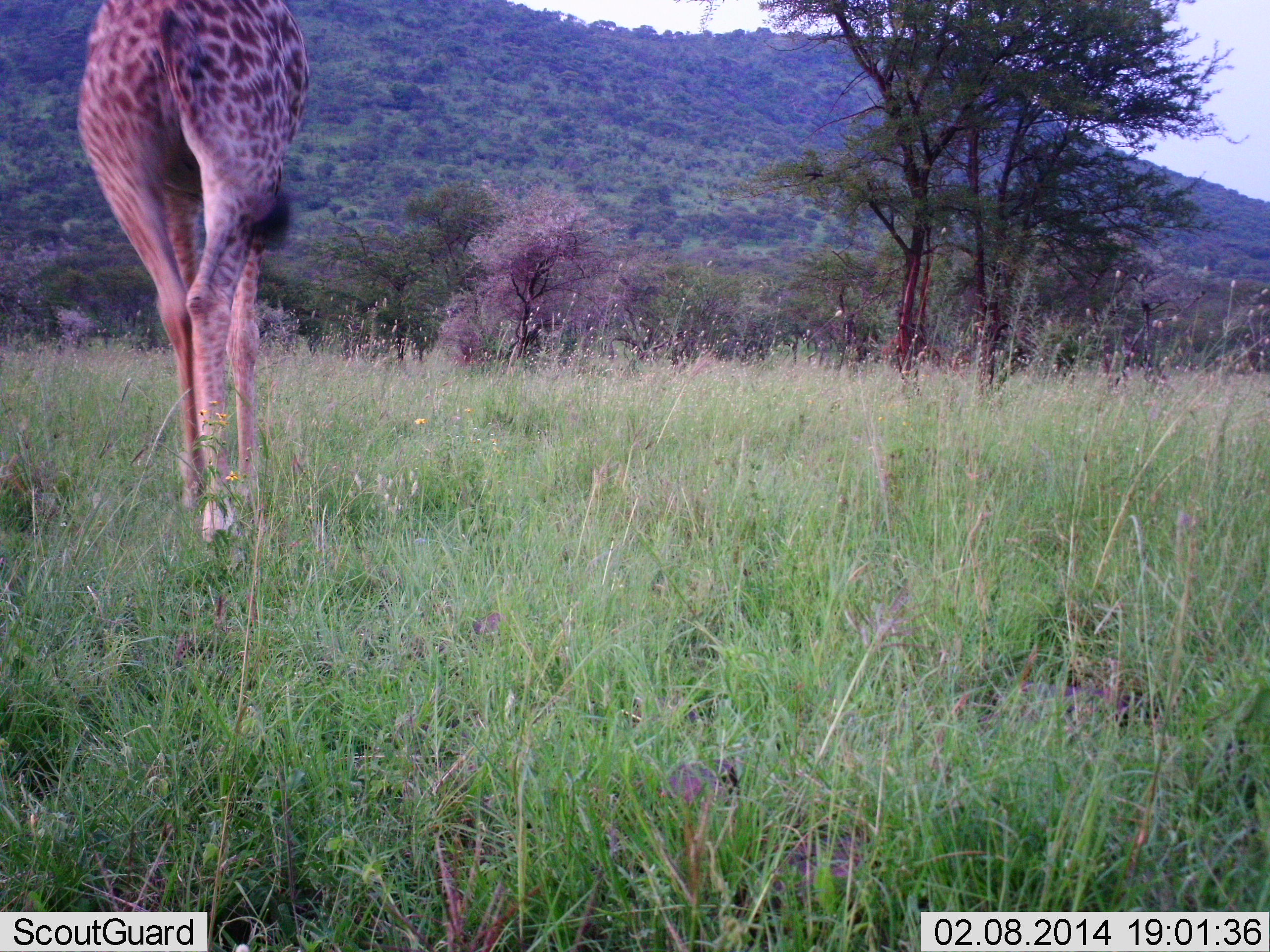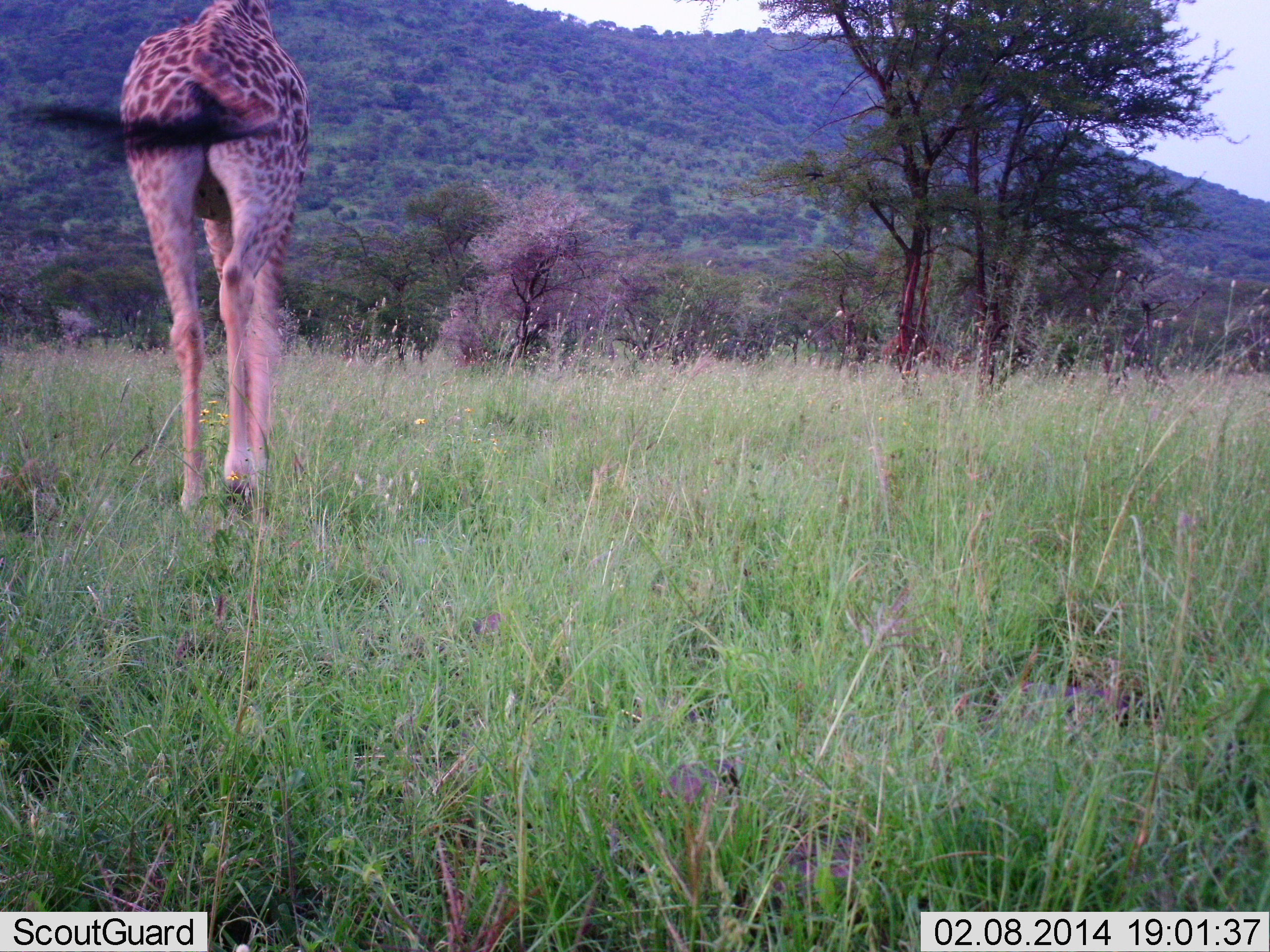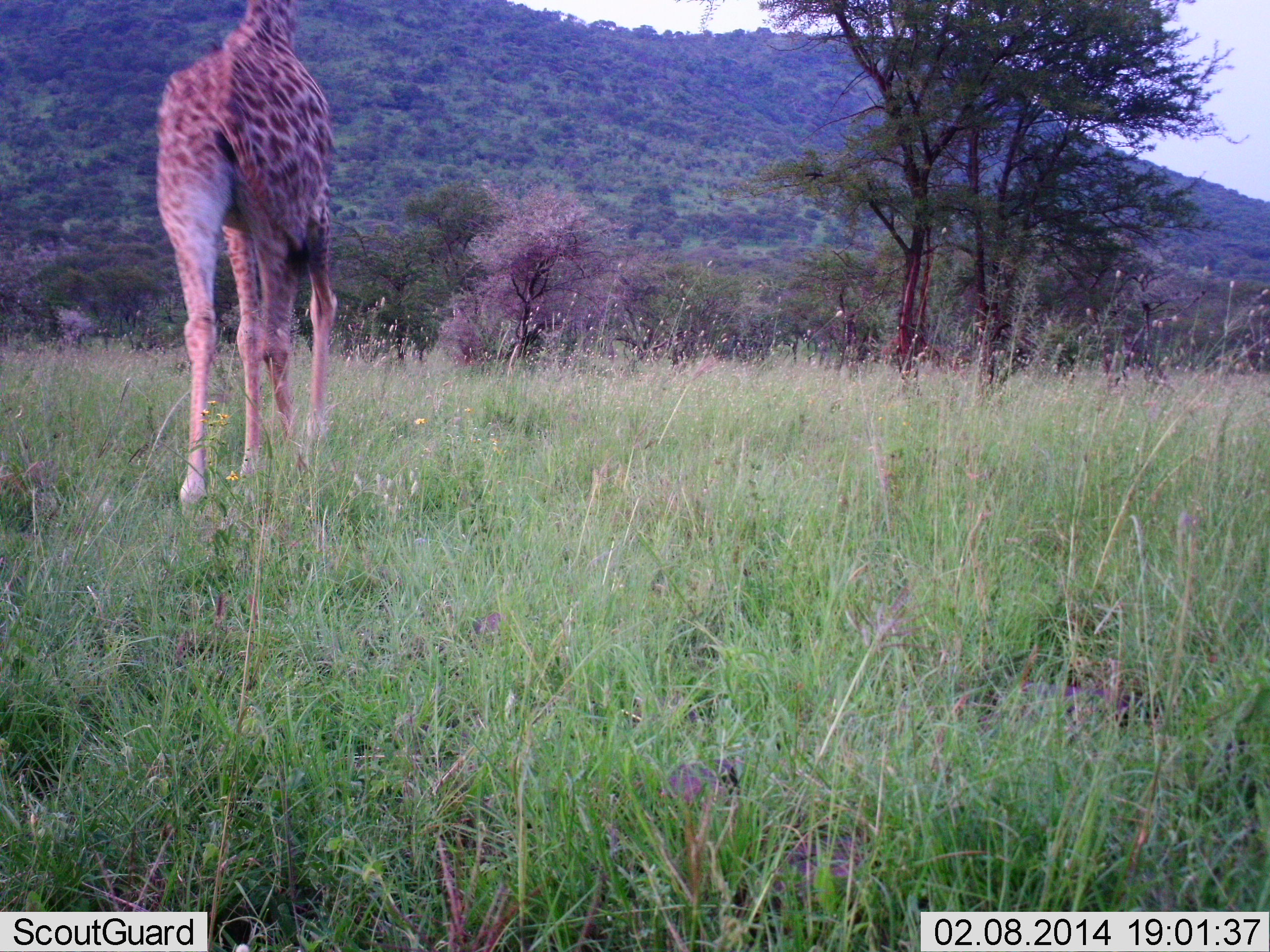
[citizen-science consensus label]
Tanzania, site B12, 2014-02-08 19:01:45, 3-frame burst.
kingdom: Animalia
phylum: Chordata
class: Mammalia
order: Artiodactyla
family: Giraffidae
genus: Giraffa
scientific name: Giraffa camelopardalis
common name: giraffe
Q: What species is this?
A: Giraffe (Giraffa camelopardalis).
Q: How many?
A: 1.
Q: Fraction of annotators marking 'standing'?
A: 0%.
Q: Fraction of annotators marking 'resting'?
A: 0%.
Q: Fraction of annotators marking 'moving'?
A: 90%.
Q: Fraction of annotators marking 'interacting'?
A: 0%.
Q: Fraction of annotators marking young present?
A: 0%.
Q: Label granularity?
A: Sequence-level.